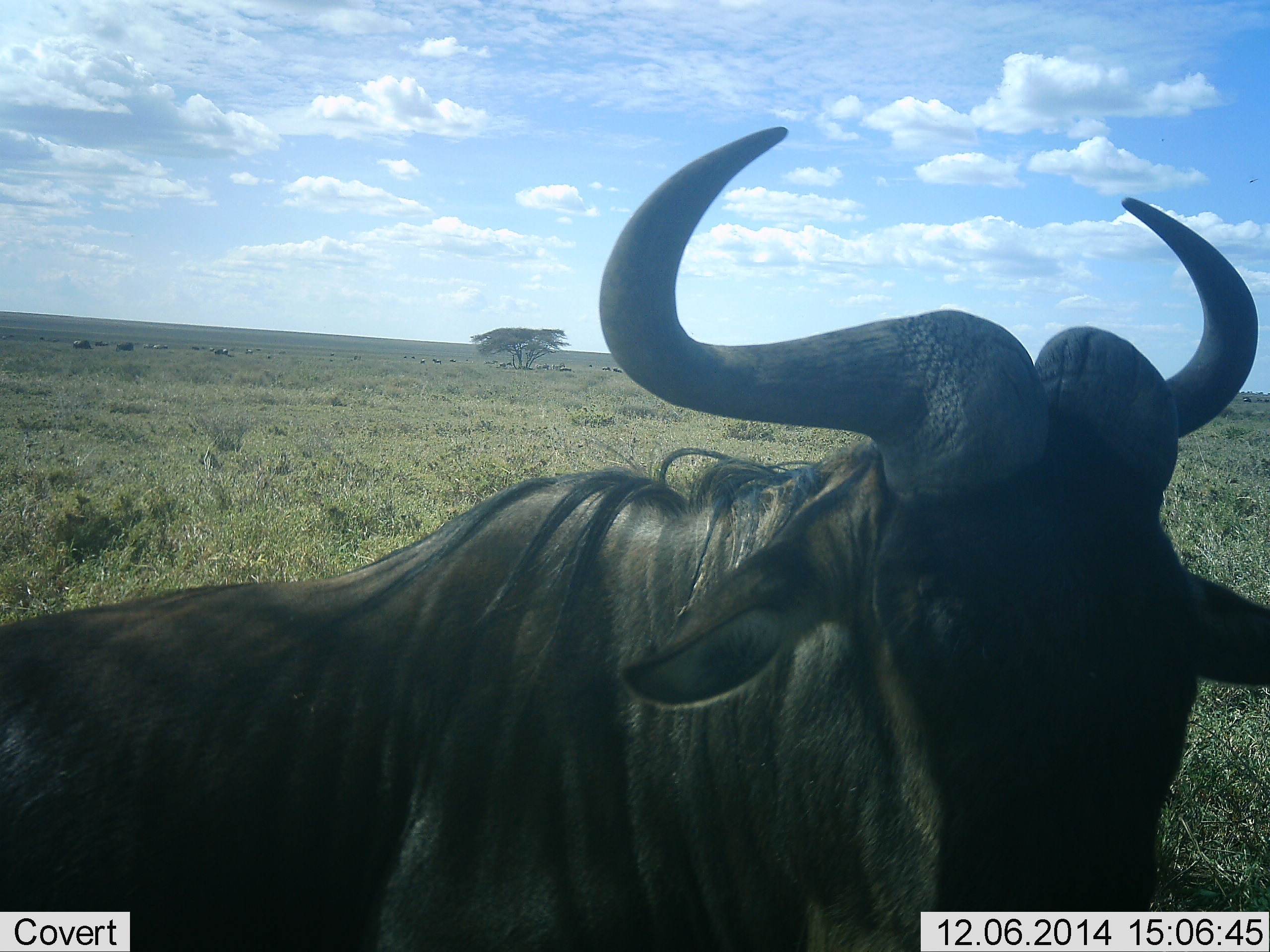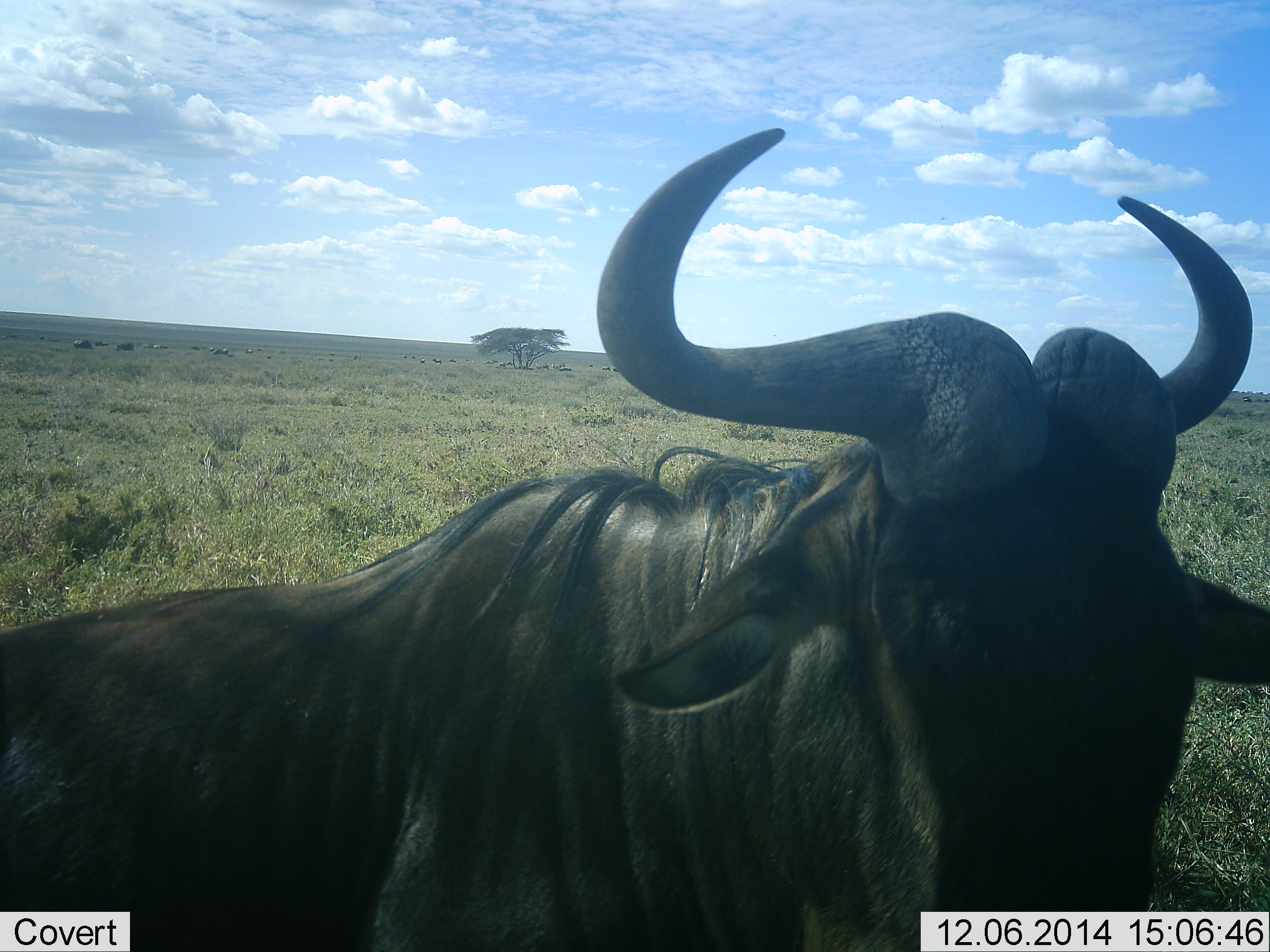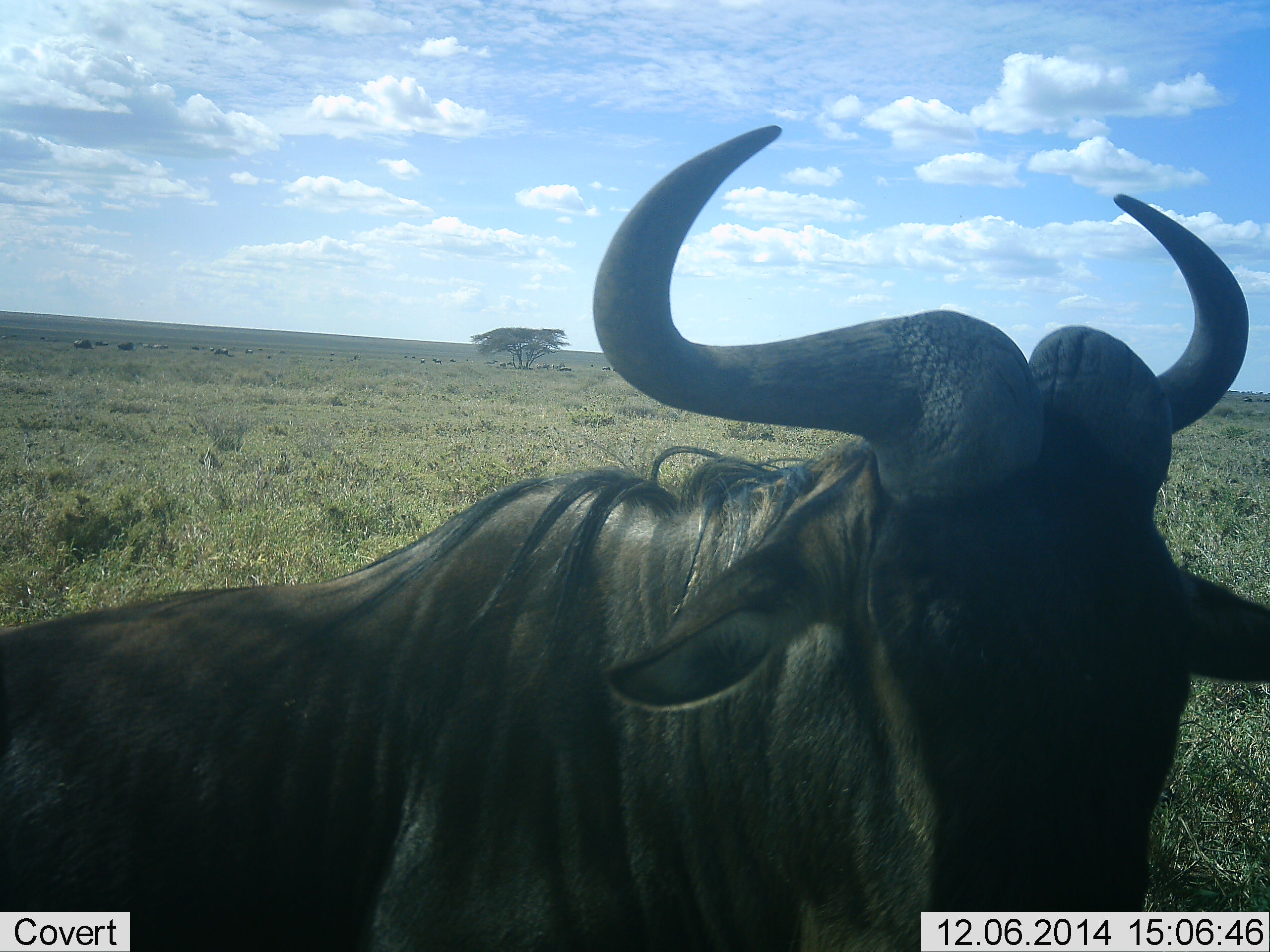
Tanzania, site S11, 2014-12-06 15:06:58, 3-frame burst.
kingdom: Animalia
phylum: Chordata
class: Mammalia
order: Artiodactyla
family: Bovidae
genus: Connochaetes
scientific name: Connochaetes taurinus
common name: blue wildebeest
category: wildebeest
Wildebeest (blue wildebeest) (Connochaetes taurinus), count 1. Behavior (volunteer vote fractions): standing 40%, resting 60%, moving 0%, interacting 0%. Young present (vote fraction): 0%. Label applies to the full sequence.